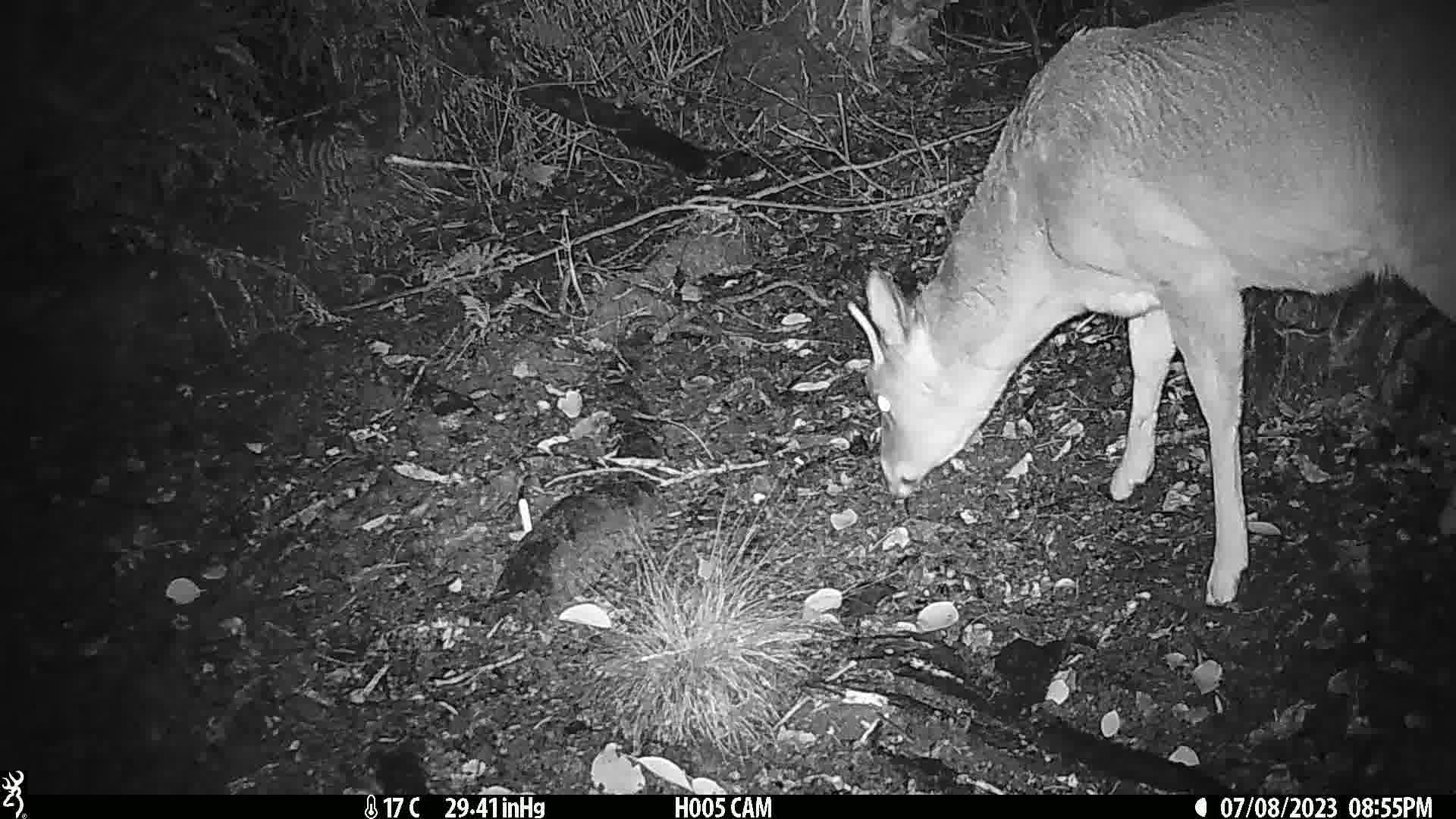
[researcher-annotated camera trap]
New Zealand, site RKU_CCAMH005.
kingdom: Animalia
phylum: Chordata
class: Mammalia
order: Artiodactyla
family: Cervidae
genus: Odocoileus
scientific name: Odocoileus virginianus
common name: white-tailed deer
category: white tailed deer